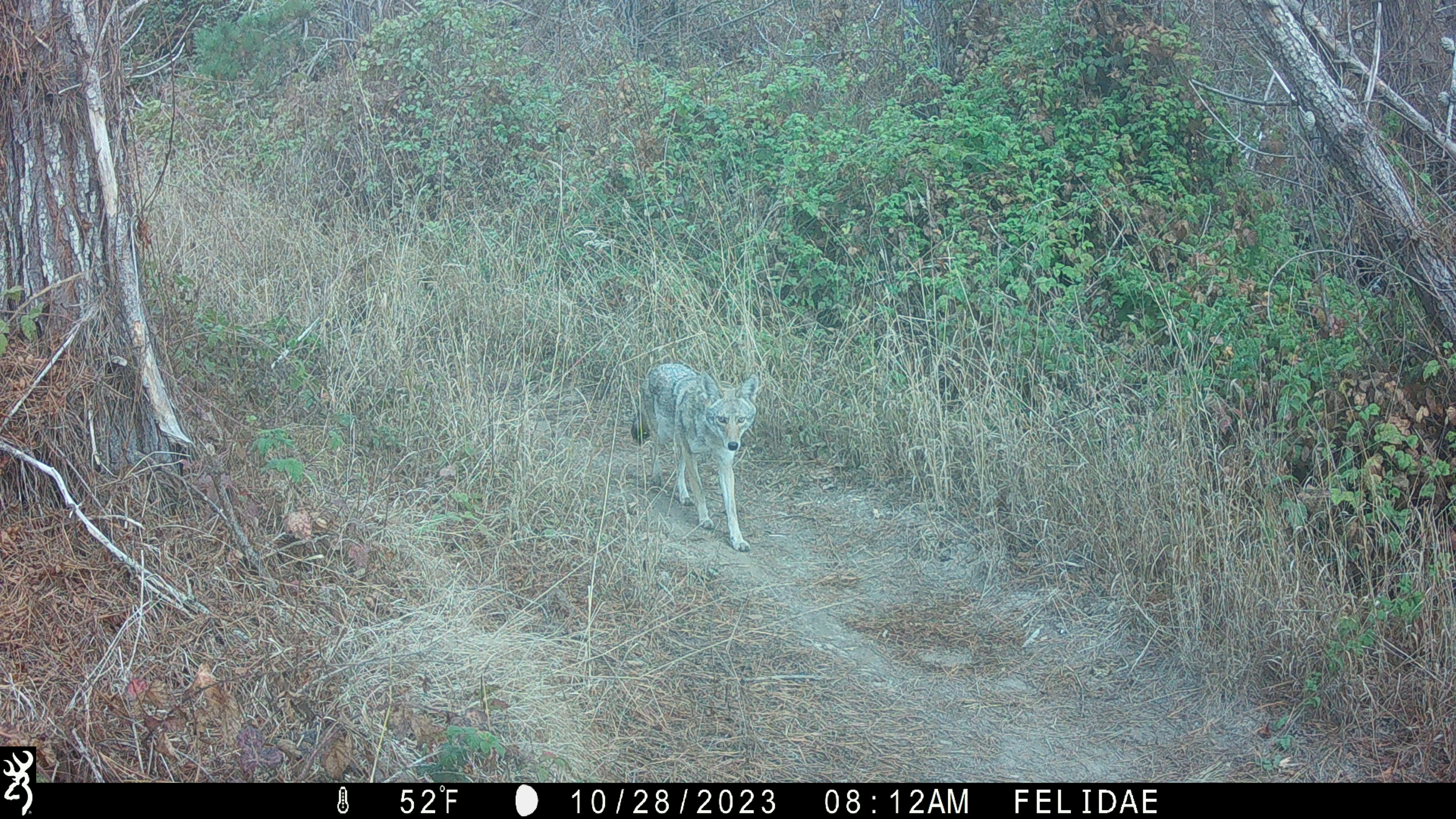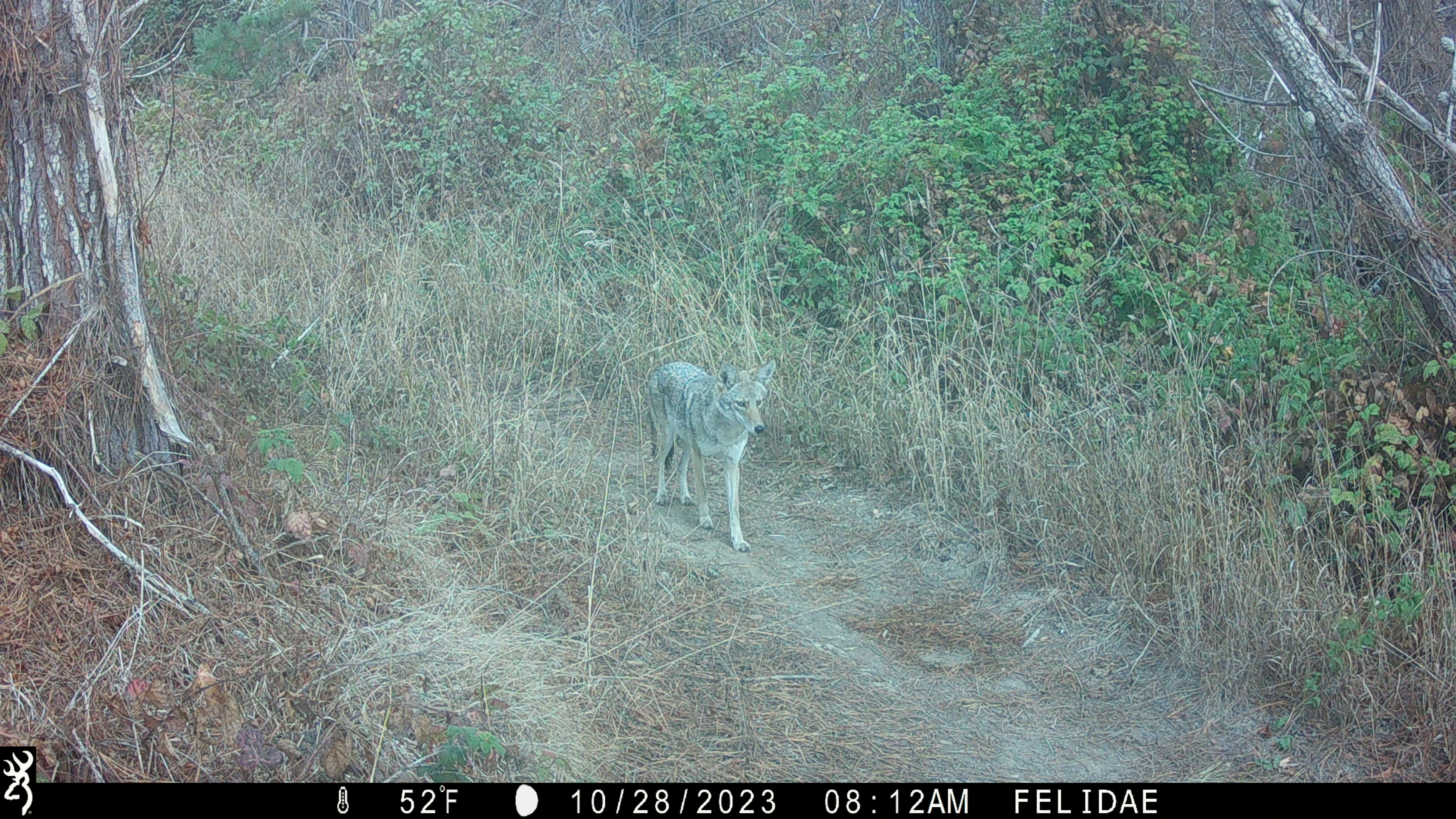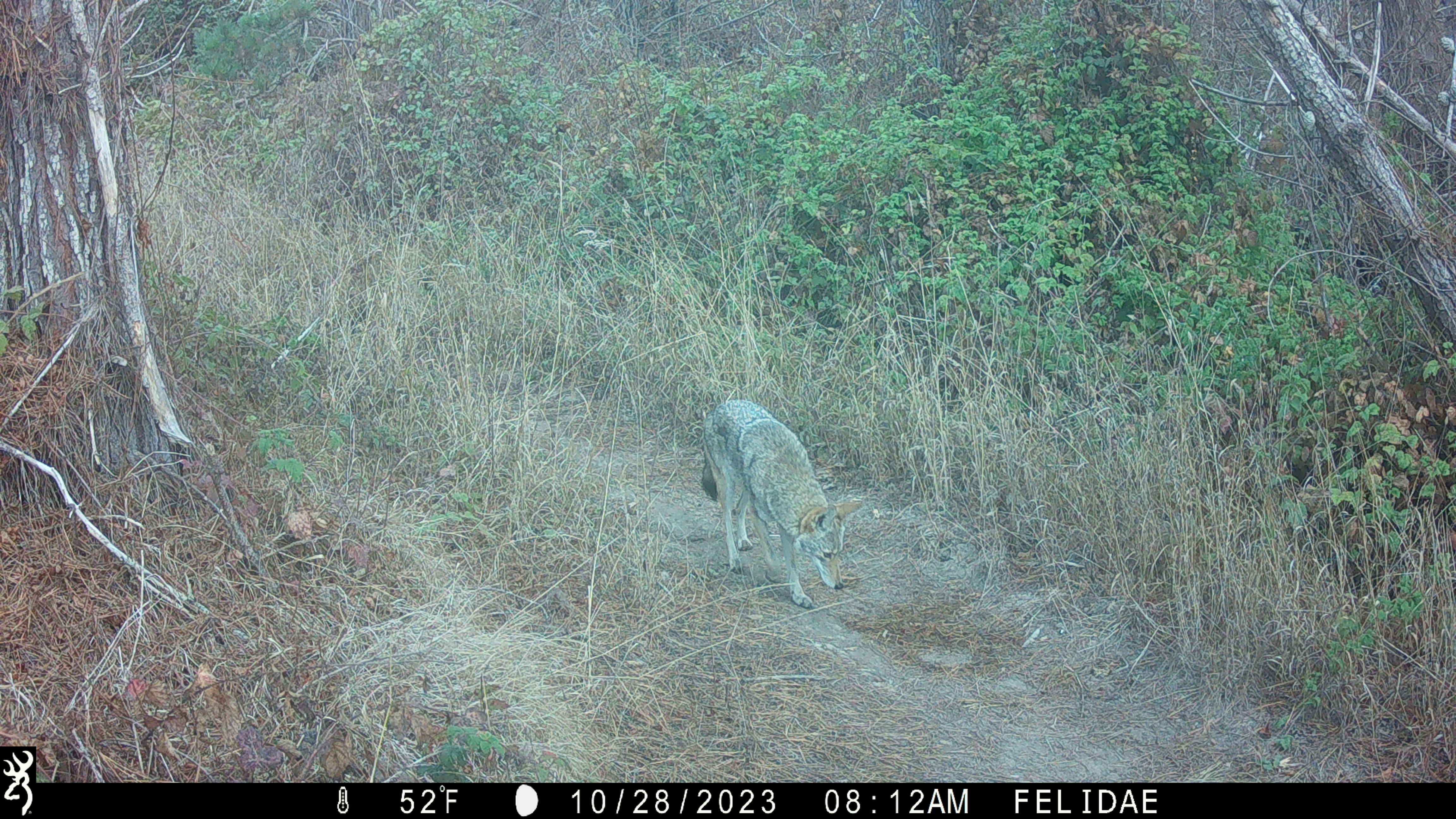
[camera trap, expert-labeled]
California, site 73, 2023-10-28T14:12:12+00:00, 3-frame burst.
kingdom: Animalia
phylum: Chordata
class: Mammalia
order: Carnivora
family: Canidae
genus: Canis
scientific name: Canis latrans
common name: coyote